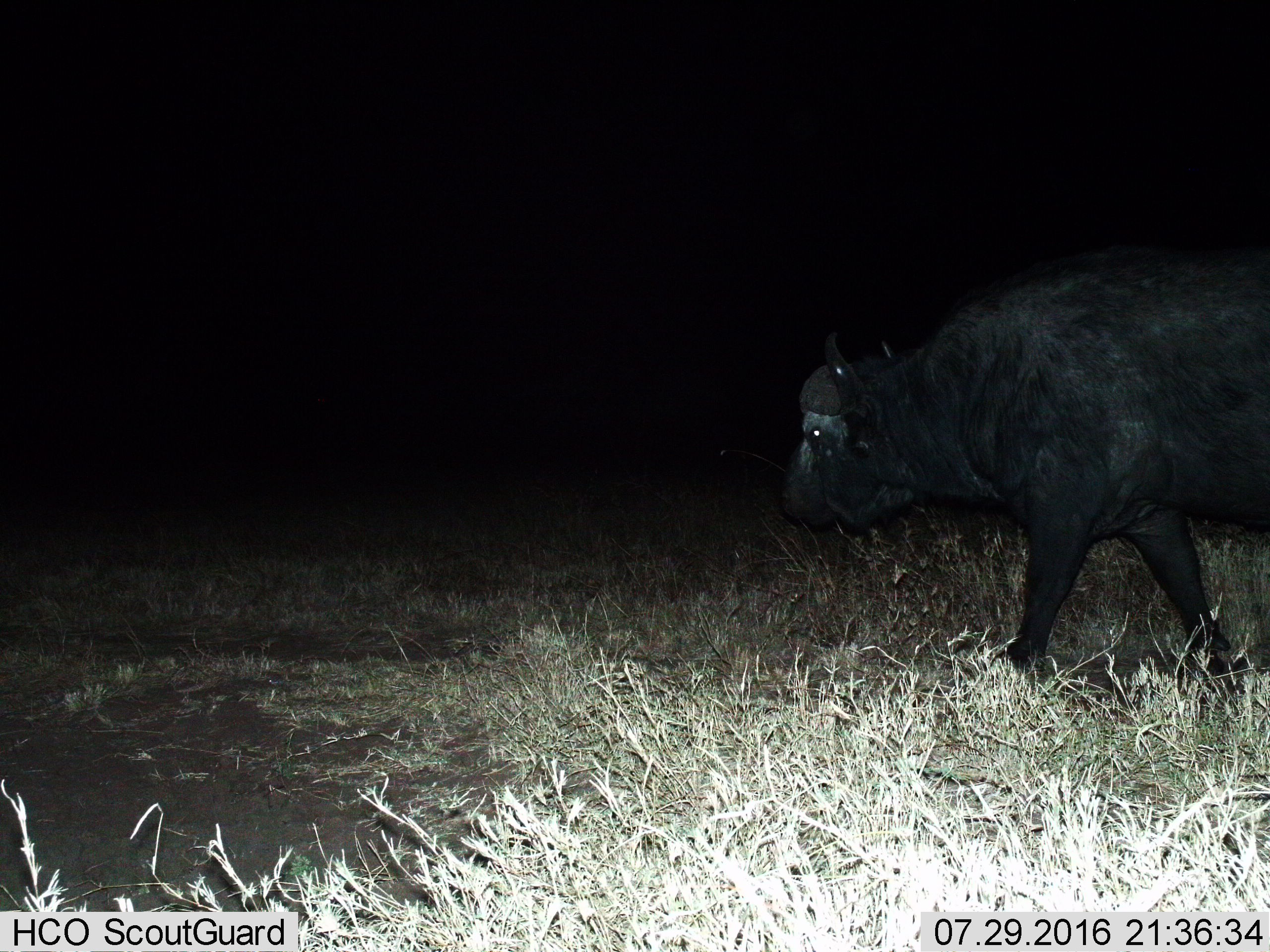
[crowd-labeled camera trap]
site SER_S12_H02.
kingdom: Animalia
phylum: Chordata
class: Mammalia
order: Artiodactyla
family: Bovidae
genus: Syncerus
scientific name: Syncerus caffer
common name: african buffalo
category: buffalo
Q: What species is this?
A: Buffalo (african buffalo) (Syncerus caffer).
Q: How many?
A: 1.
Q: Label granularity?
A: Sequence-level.